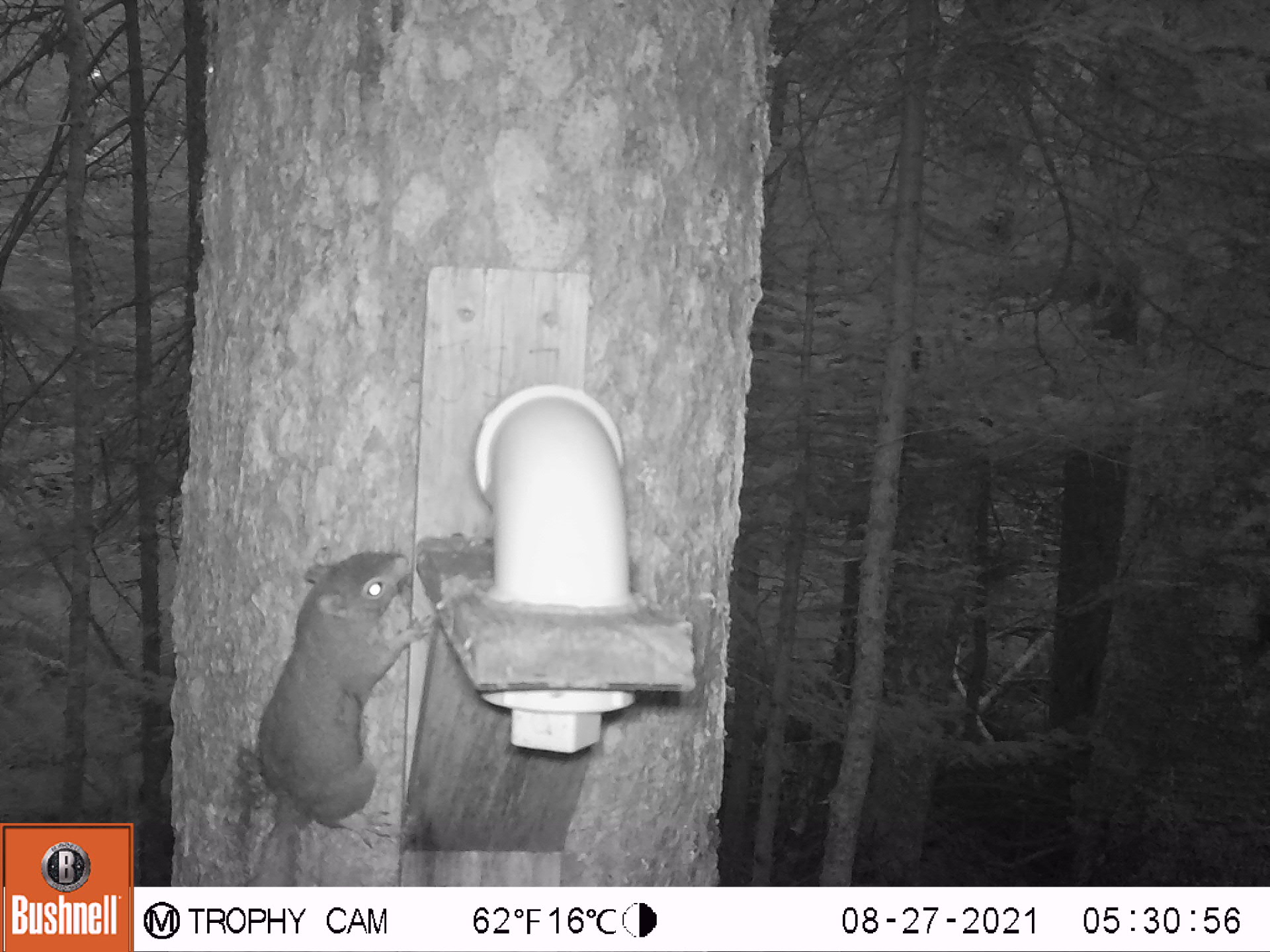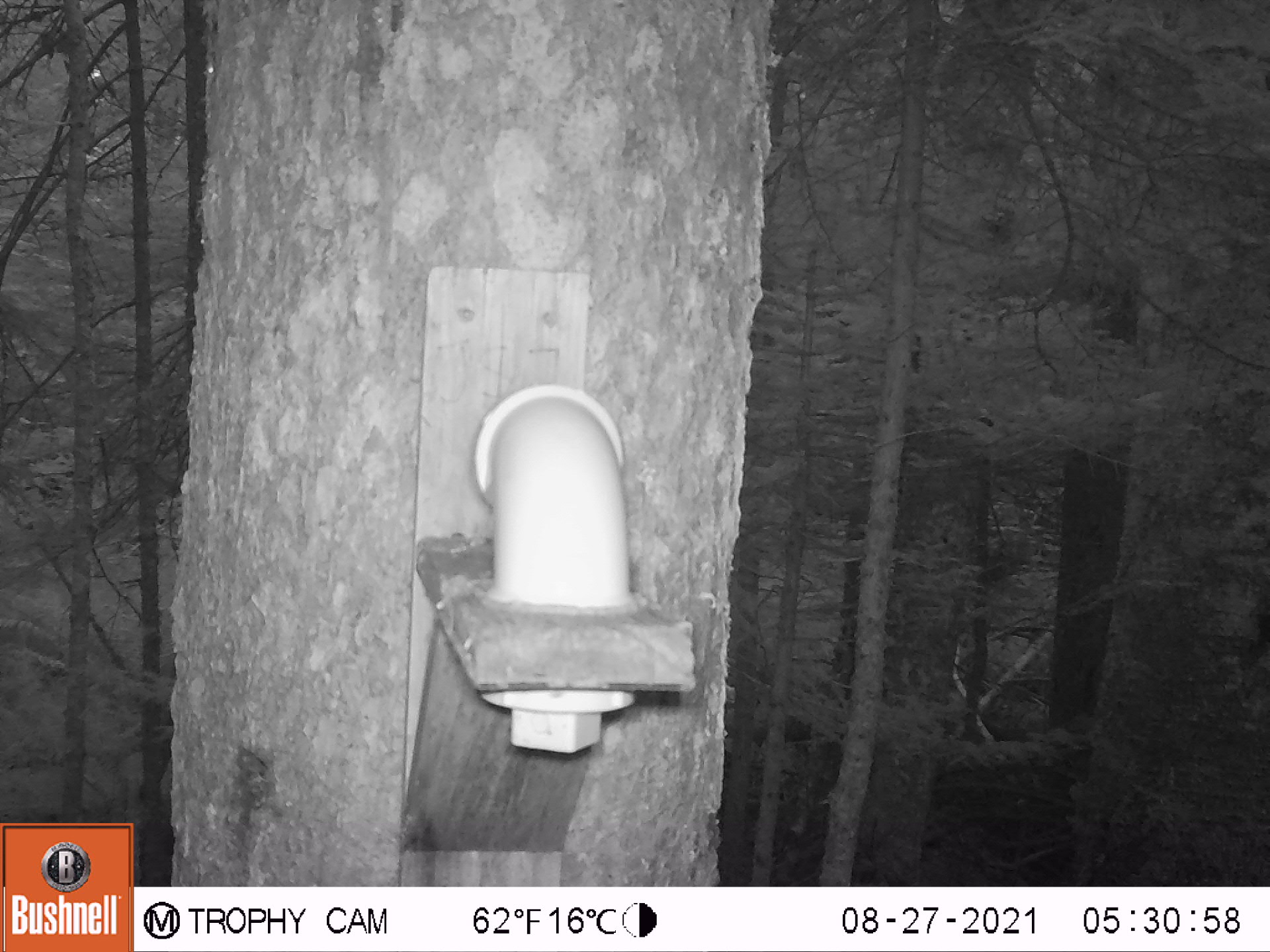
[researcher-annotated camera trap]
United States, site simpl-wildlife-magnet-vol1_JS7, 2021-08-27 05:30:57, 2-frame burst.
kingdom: Animalia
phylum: Chordata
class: Mammalia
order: Rodentia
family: Sciuridae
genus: Tamiasciurus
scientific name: Tamiasciurus hudsonicus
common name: red squirrel